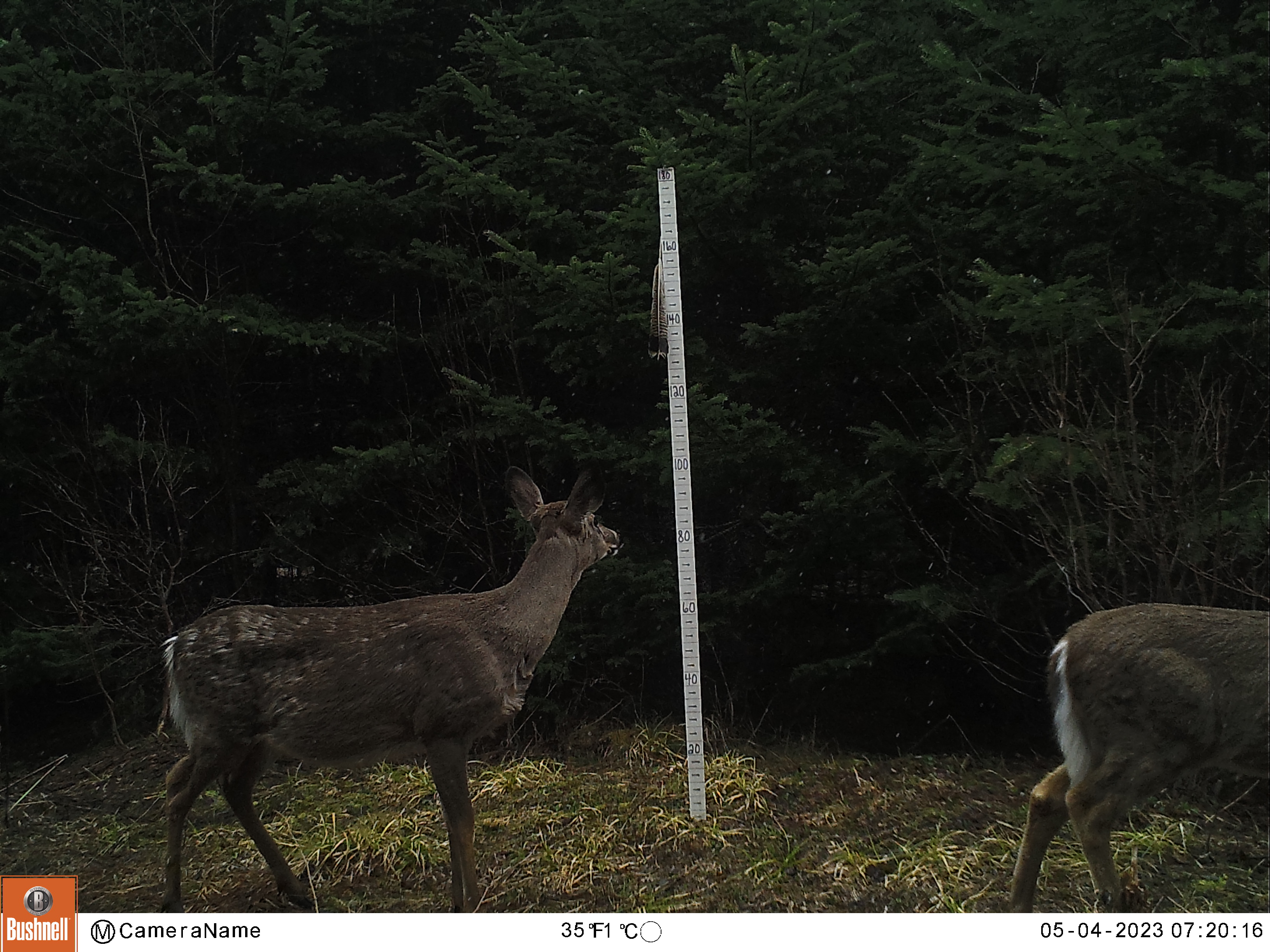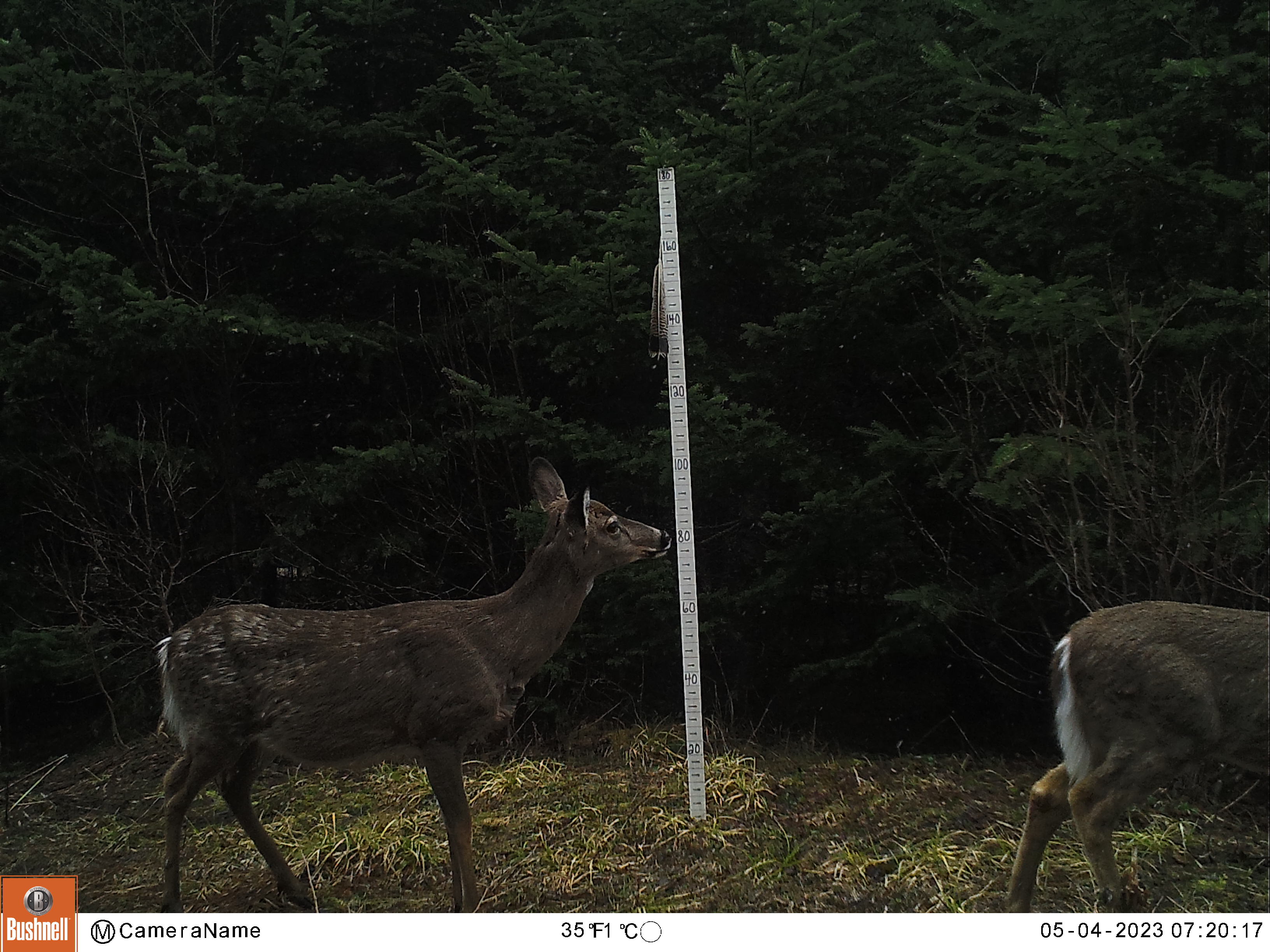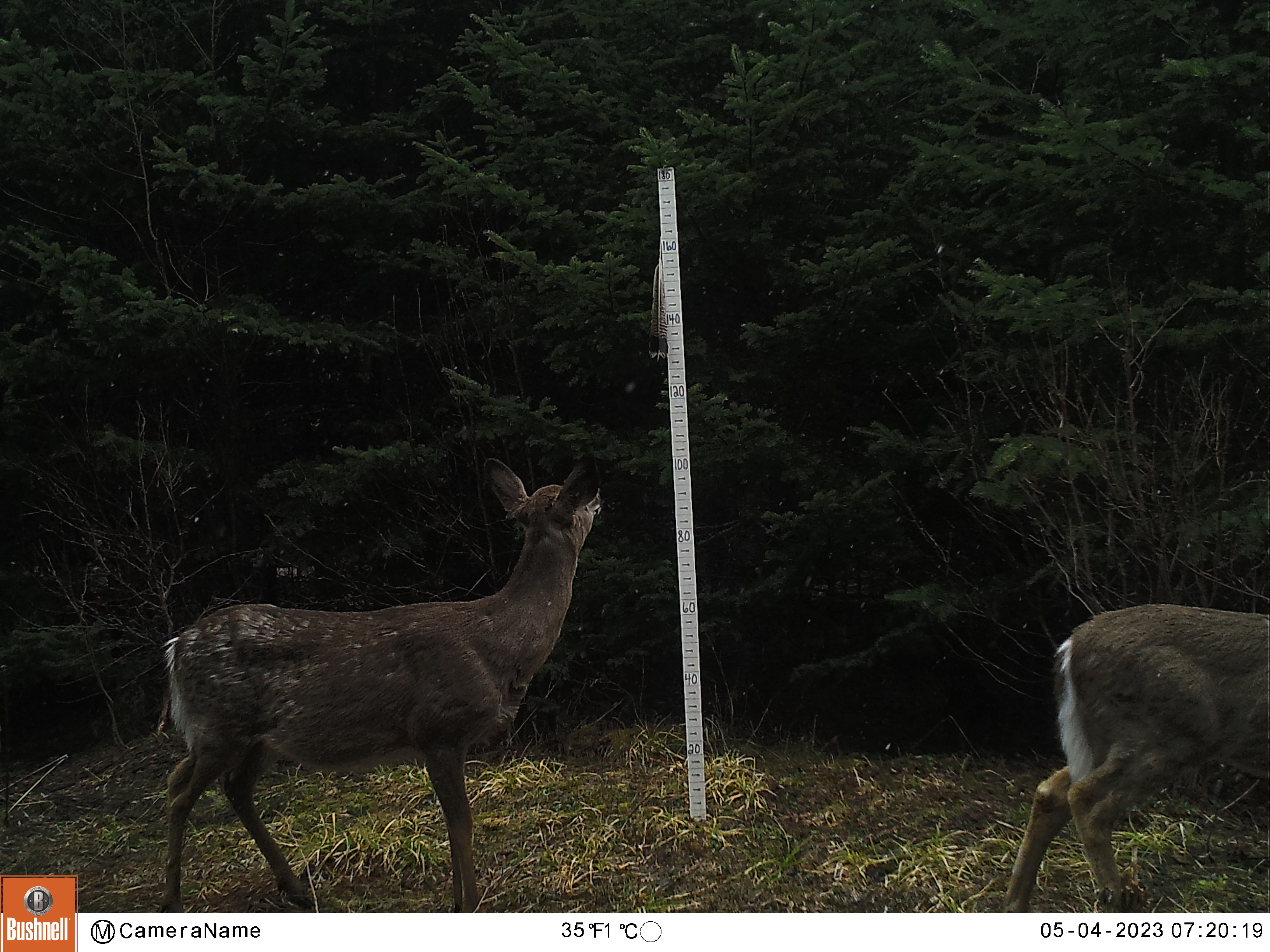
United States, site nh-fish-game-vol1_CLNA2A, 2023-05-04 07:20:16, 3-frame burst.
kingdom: Animalia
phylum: Chordata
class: Mammalia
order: Artiodactyla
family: Cervidae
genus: Odocoileus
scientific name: Odocoileus virginianus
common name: white-tailed deer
White-tailed deer (Odocoileus virginianus).